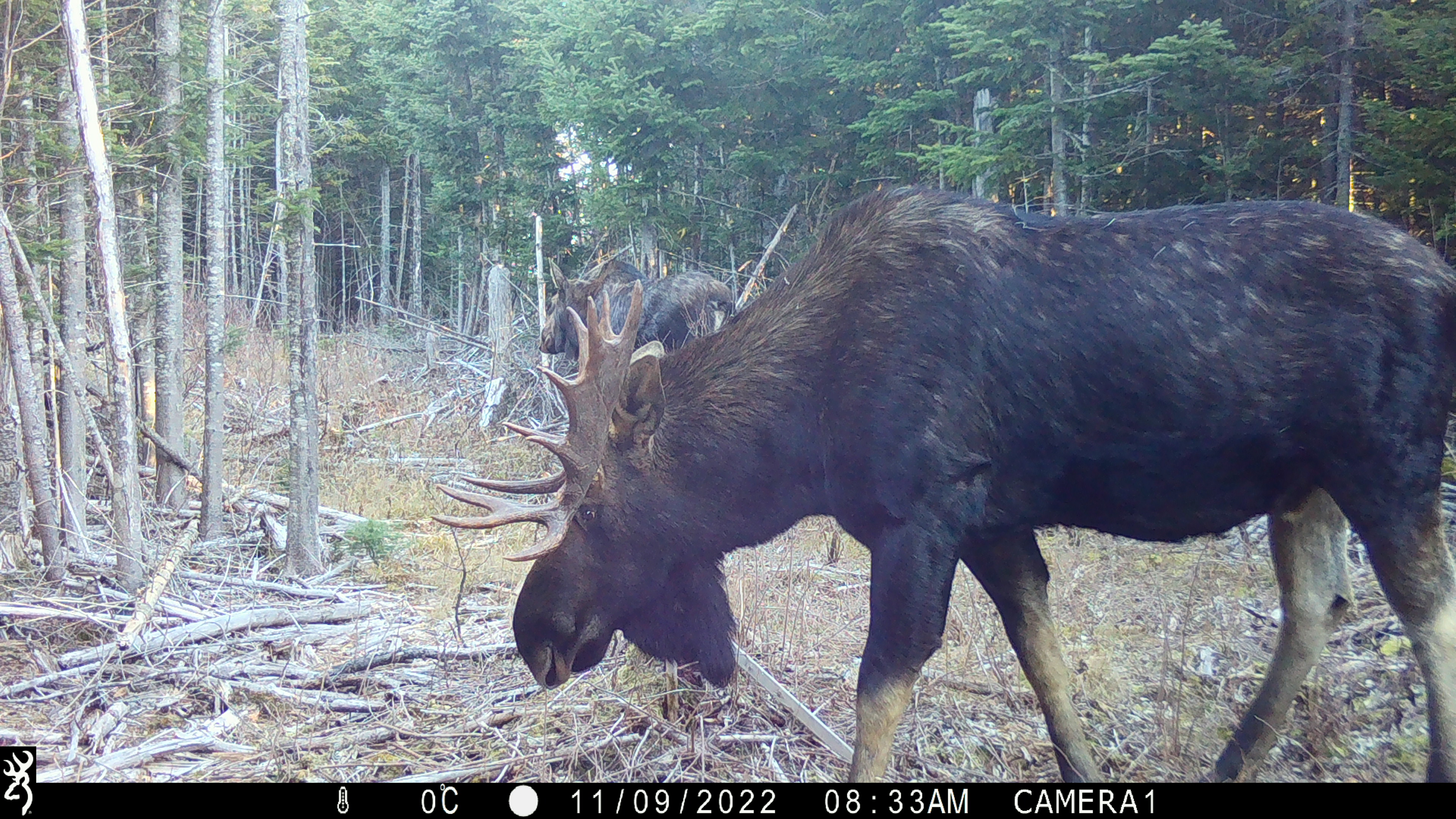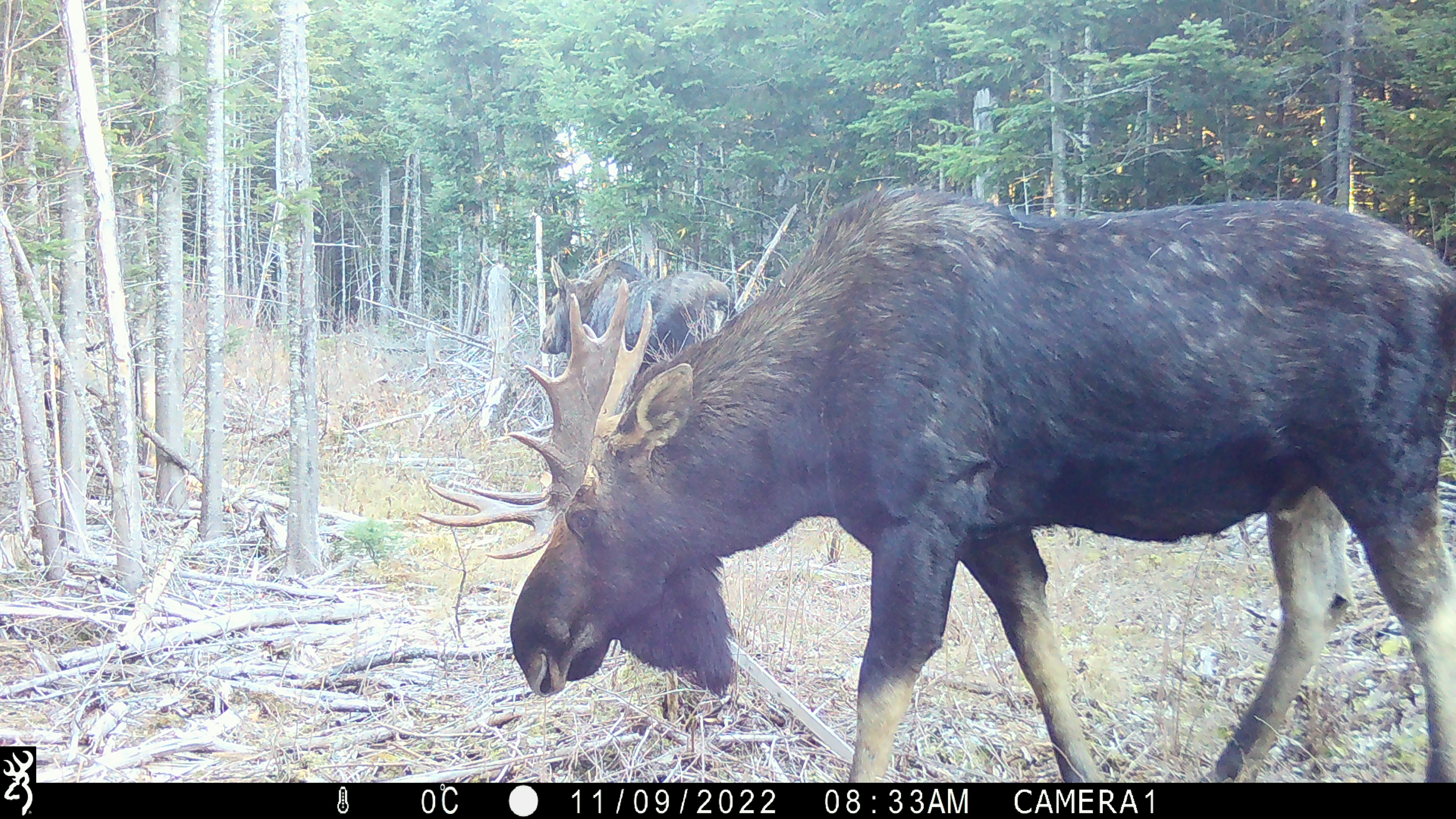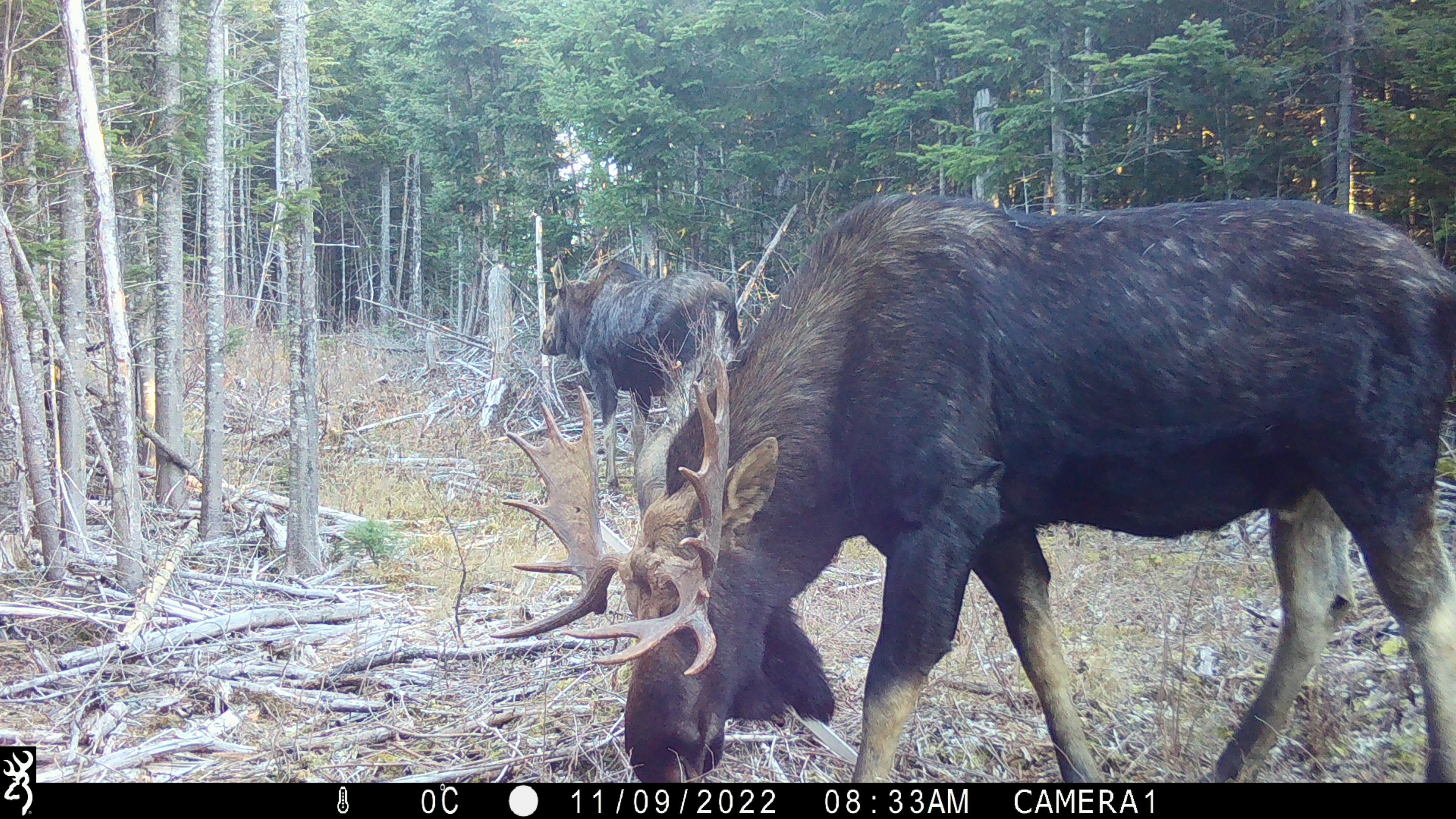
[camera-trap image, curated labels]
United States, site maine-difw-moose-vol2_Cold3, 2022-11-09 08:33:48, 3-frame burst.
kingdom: Animalia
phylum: Chordata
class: Mammalia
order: Artiodactyla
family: Cervidae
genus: Alces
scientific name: Alces alces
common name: moose